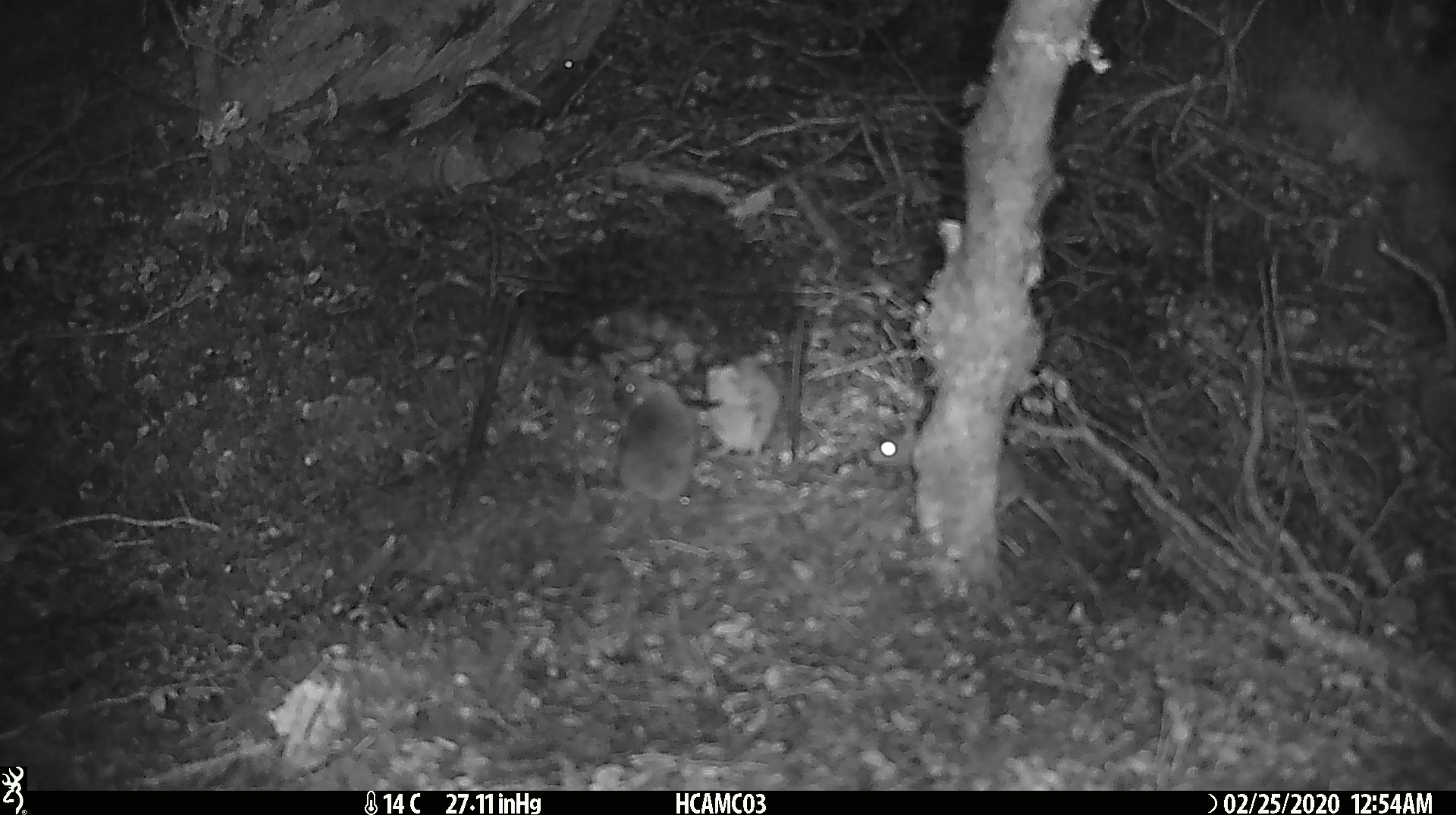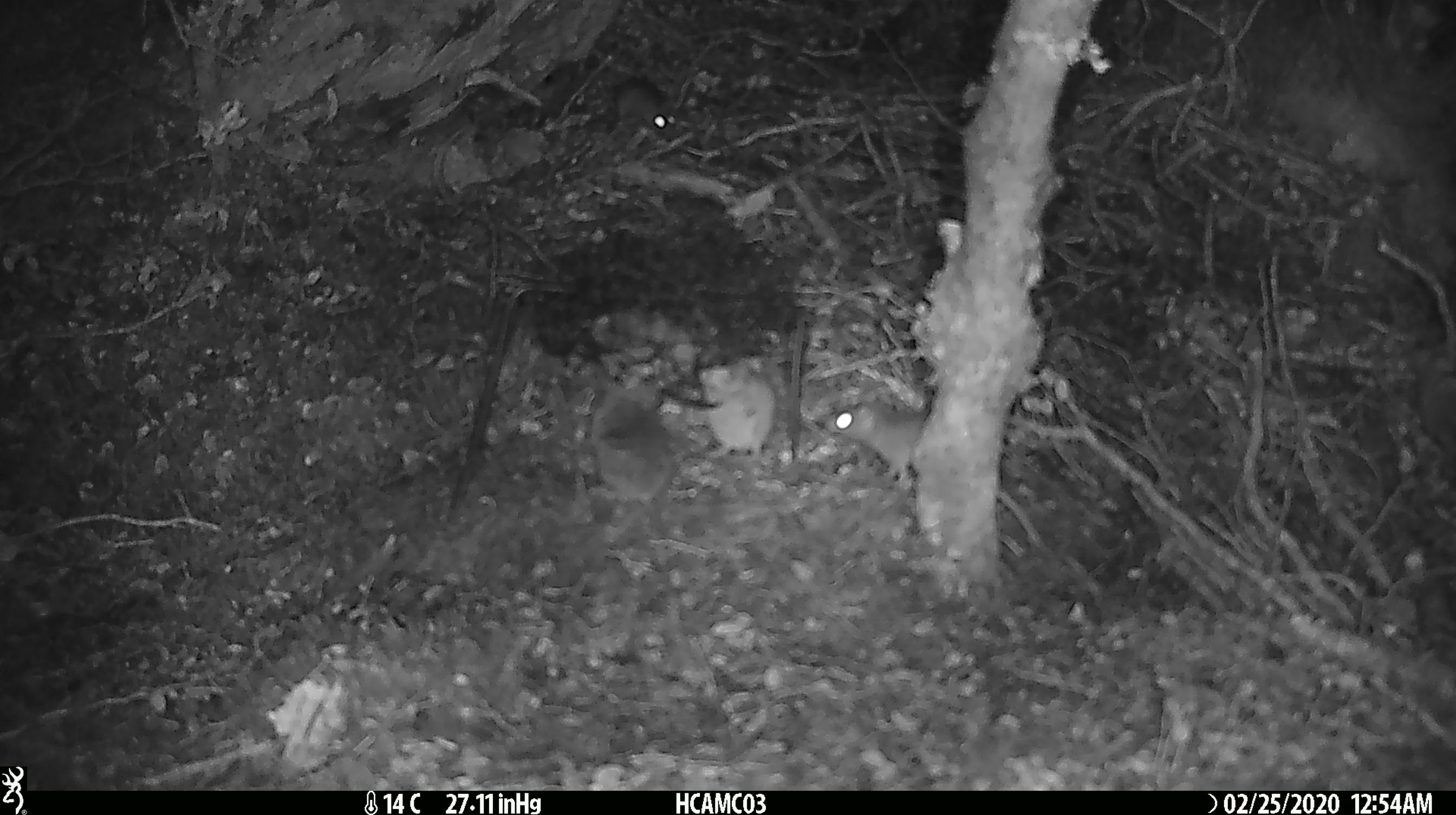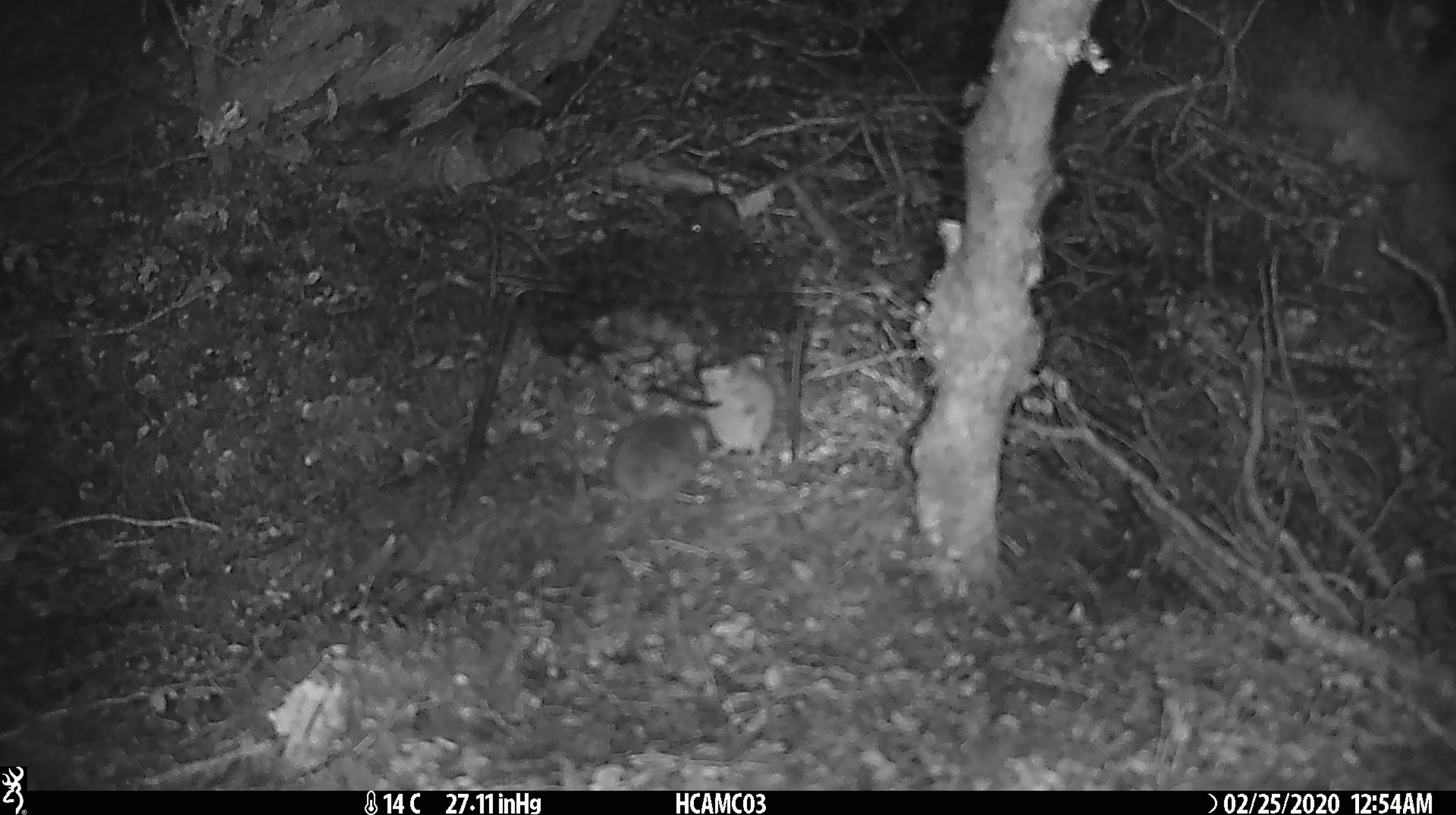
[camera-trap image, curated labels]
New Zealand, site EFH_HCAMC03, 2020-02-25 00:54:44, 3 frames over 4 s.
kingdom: Animalia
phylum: Chordata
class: Mammalia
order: Rodentia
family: Muridae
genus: Mus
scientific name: Mus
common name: mouse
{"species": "mouse (Mus)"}